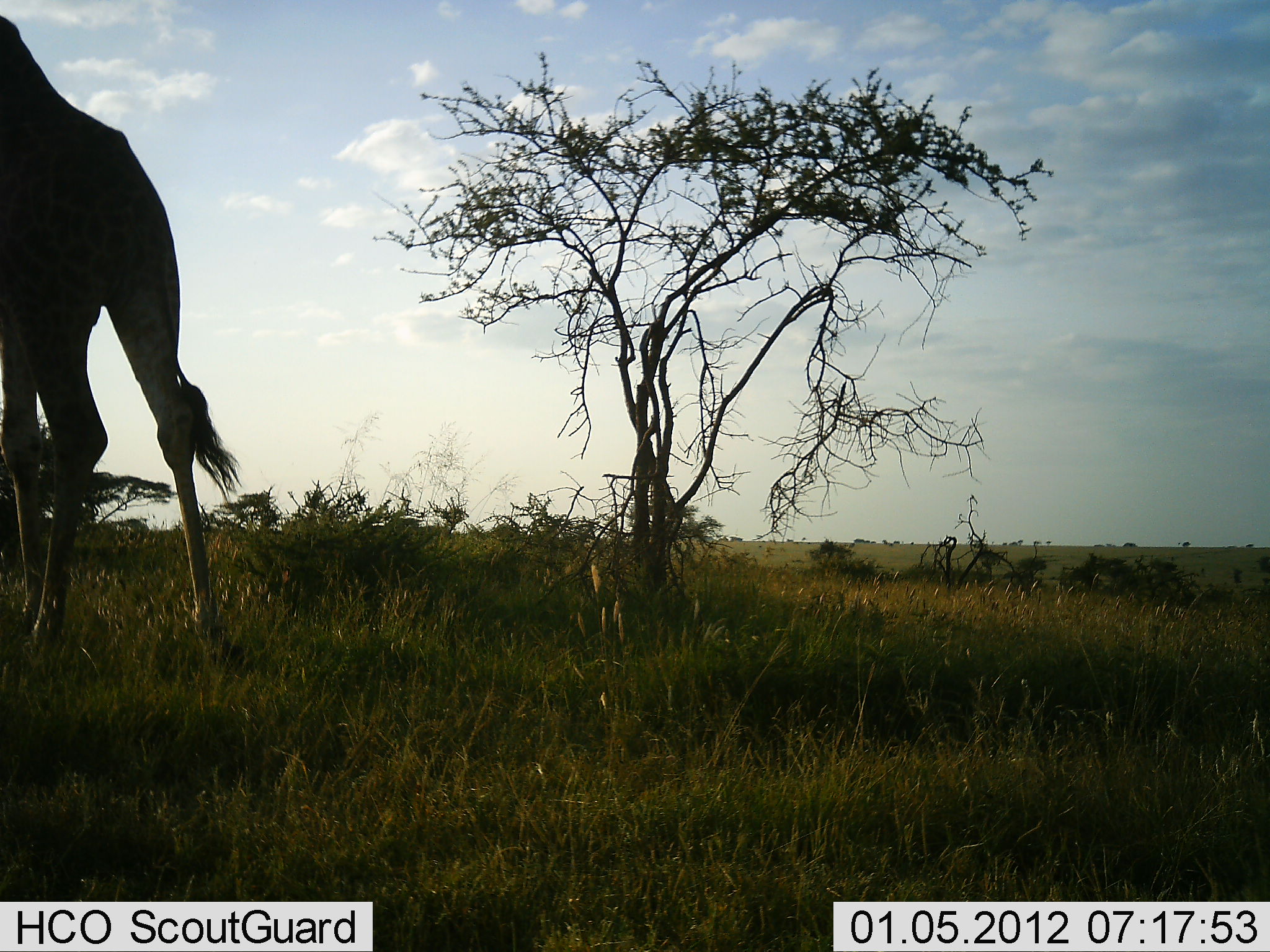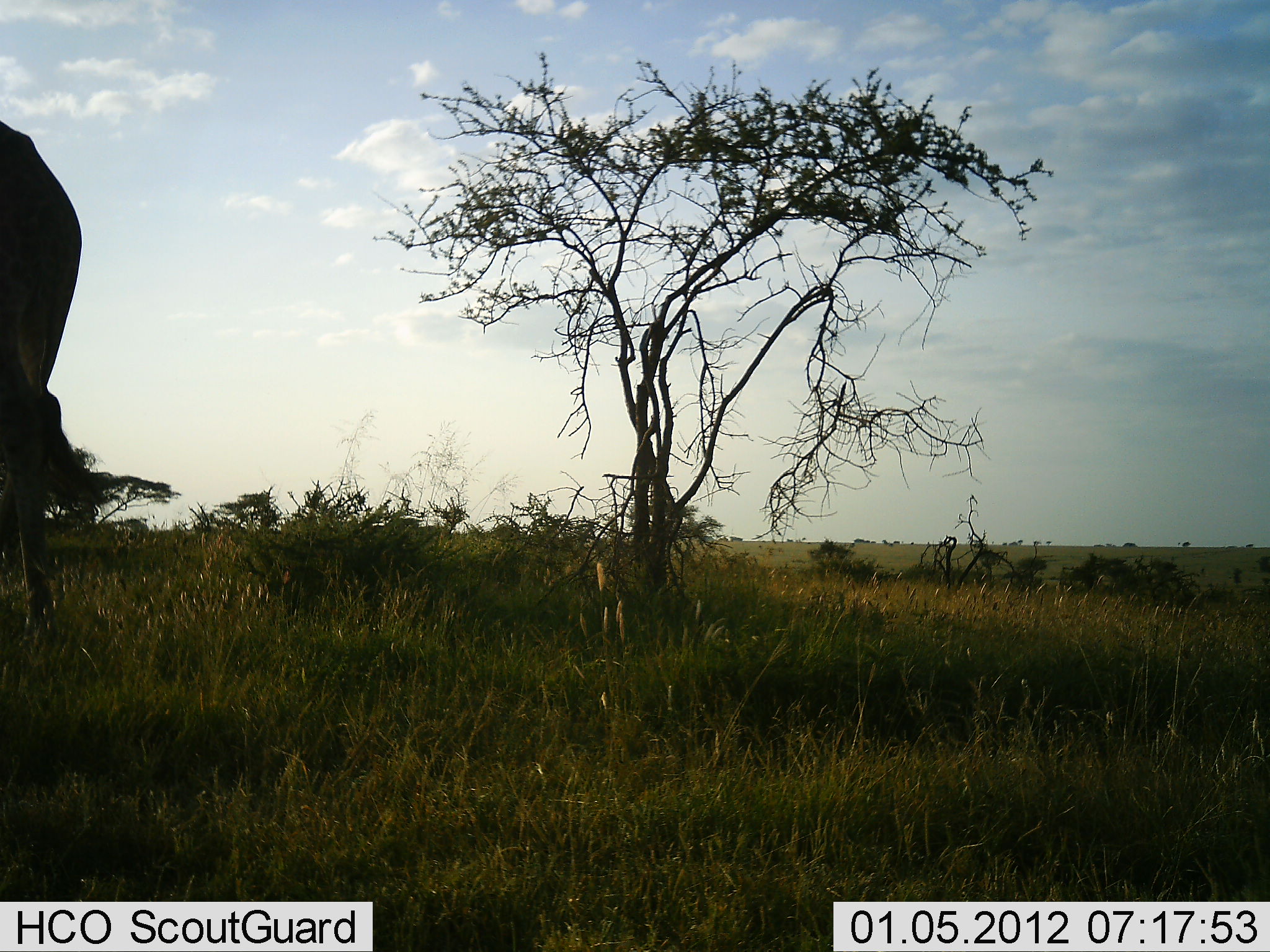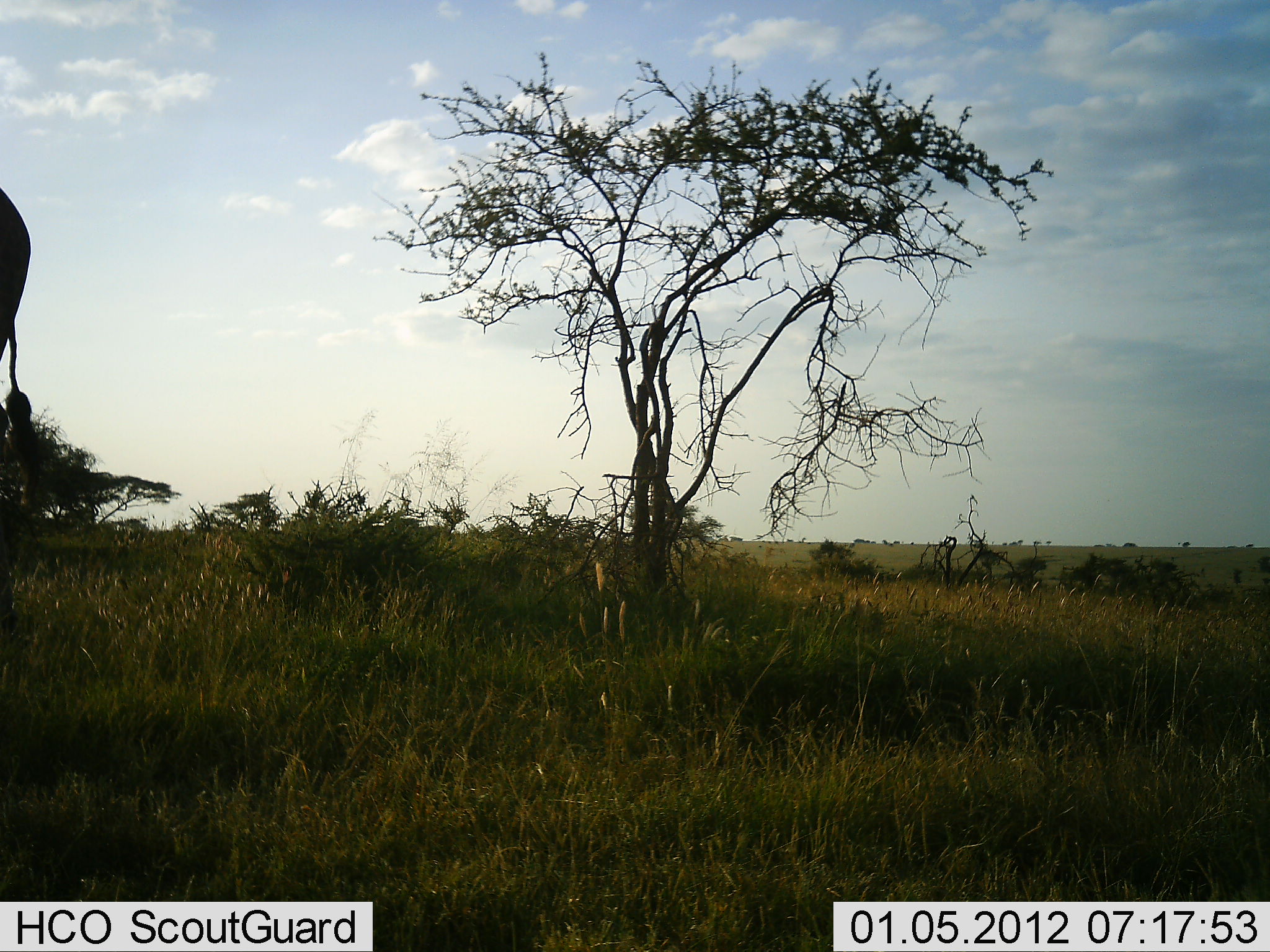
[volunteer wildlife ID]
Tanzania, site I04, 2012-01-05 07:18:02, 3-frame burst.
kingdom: Animalia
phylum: Chordata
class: Mammalia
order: Artiodactyla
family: Giraffidae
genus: Giraffa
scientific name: Giraffa camelopardalis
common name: giraffe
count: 1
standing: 4%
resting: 0%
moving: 96%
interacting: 0%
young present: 0%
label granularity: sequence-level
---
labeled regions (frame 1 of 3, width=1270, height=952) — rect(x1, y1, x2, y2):
animal: rect(0, 10, 243, 667)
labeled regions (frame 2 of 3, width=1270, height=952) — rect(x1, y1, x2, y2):
animal: rect(0, 118, 123, 649)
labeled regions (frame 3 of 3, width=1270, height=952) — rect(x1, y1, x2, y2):
animal: rect(0, 186, 51, 479)